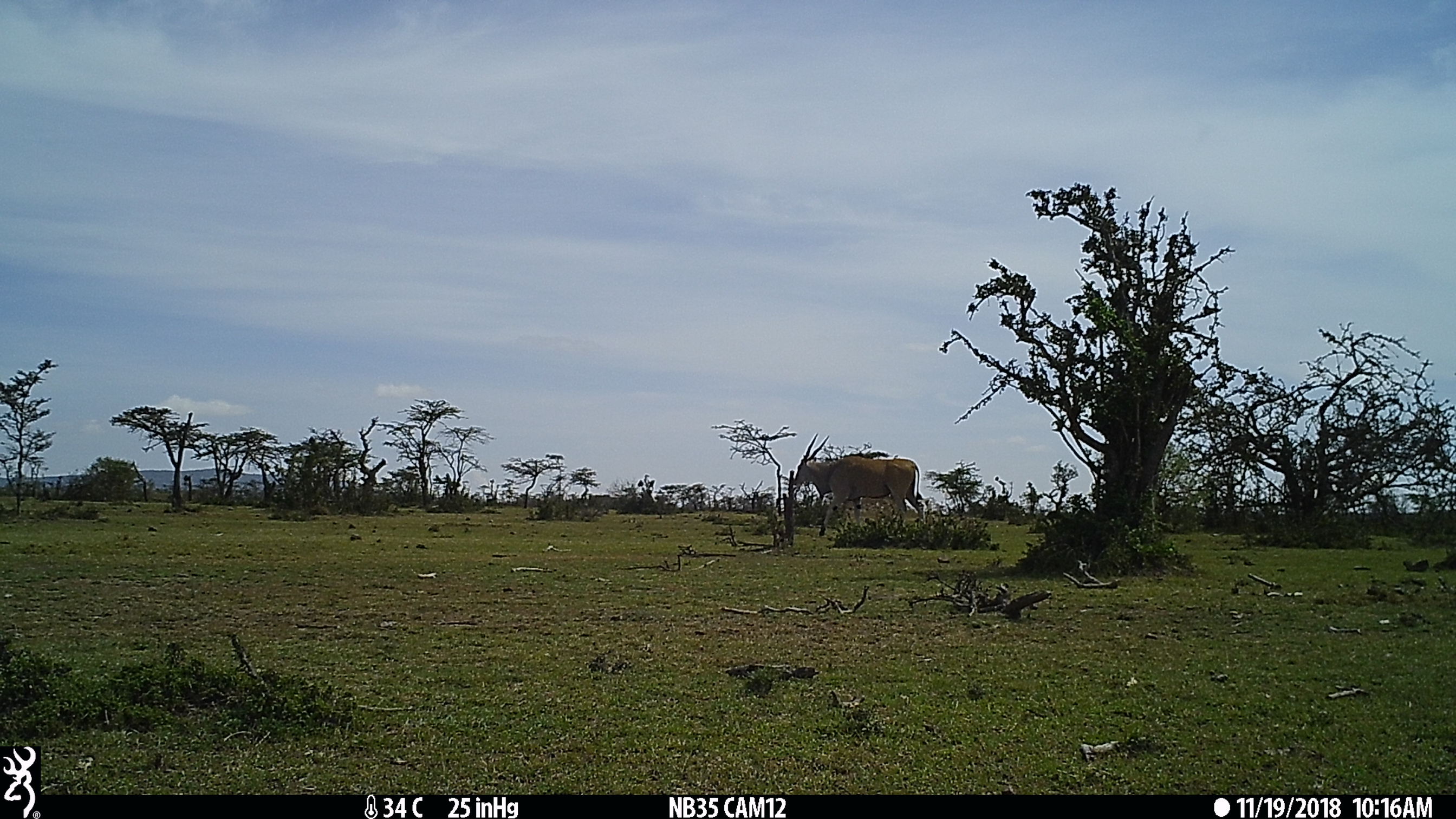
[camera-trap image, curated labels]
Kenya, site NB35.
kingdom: Animalia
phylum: Chordata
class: Mammalia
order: Artiodactyla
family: Bovidae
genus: Tragelaphus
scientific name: Tragelaphus oryx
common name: eland